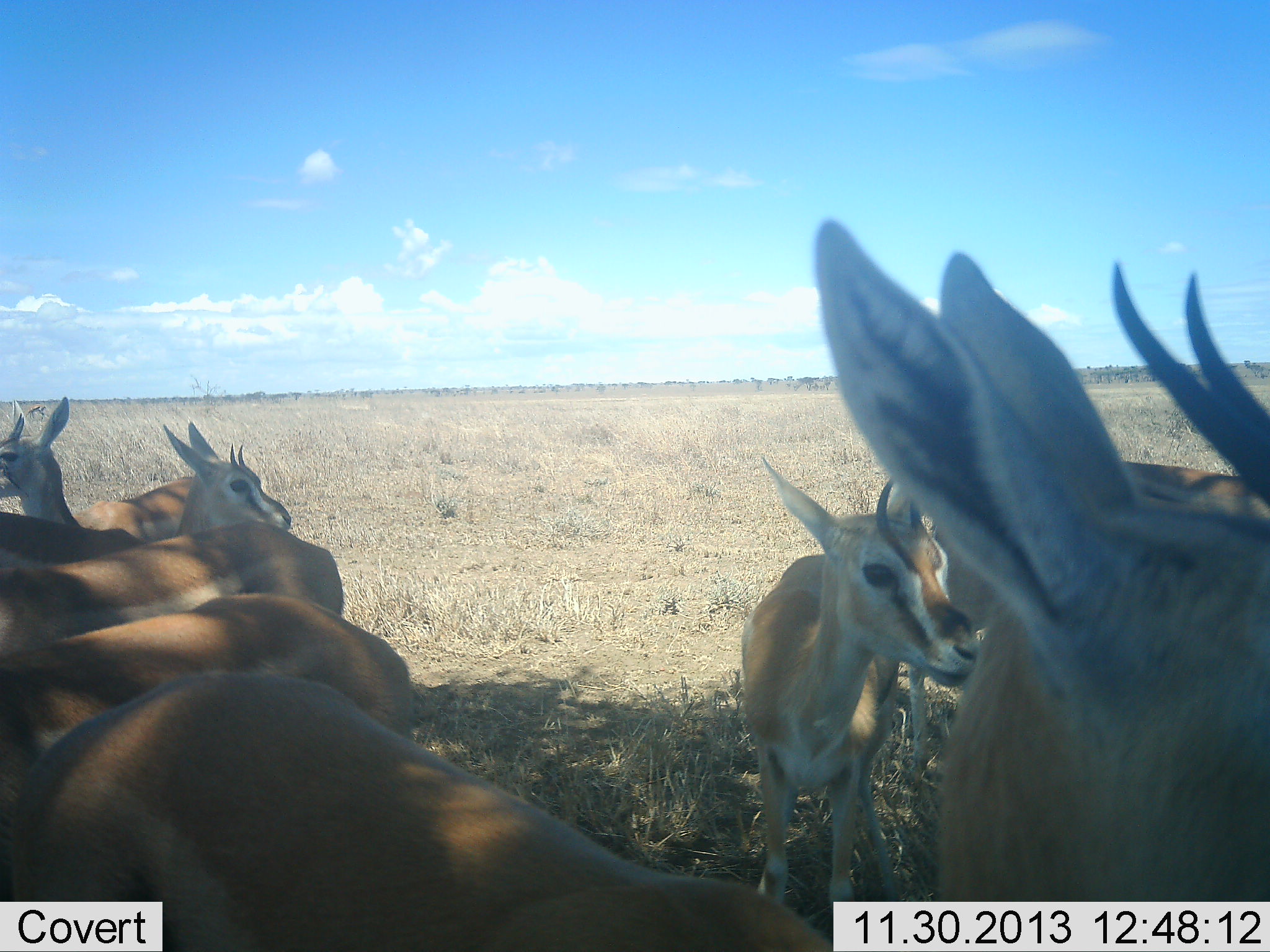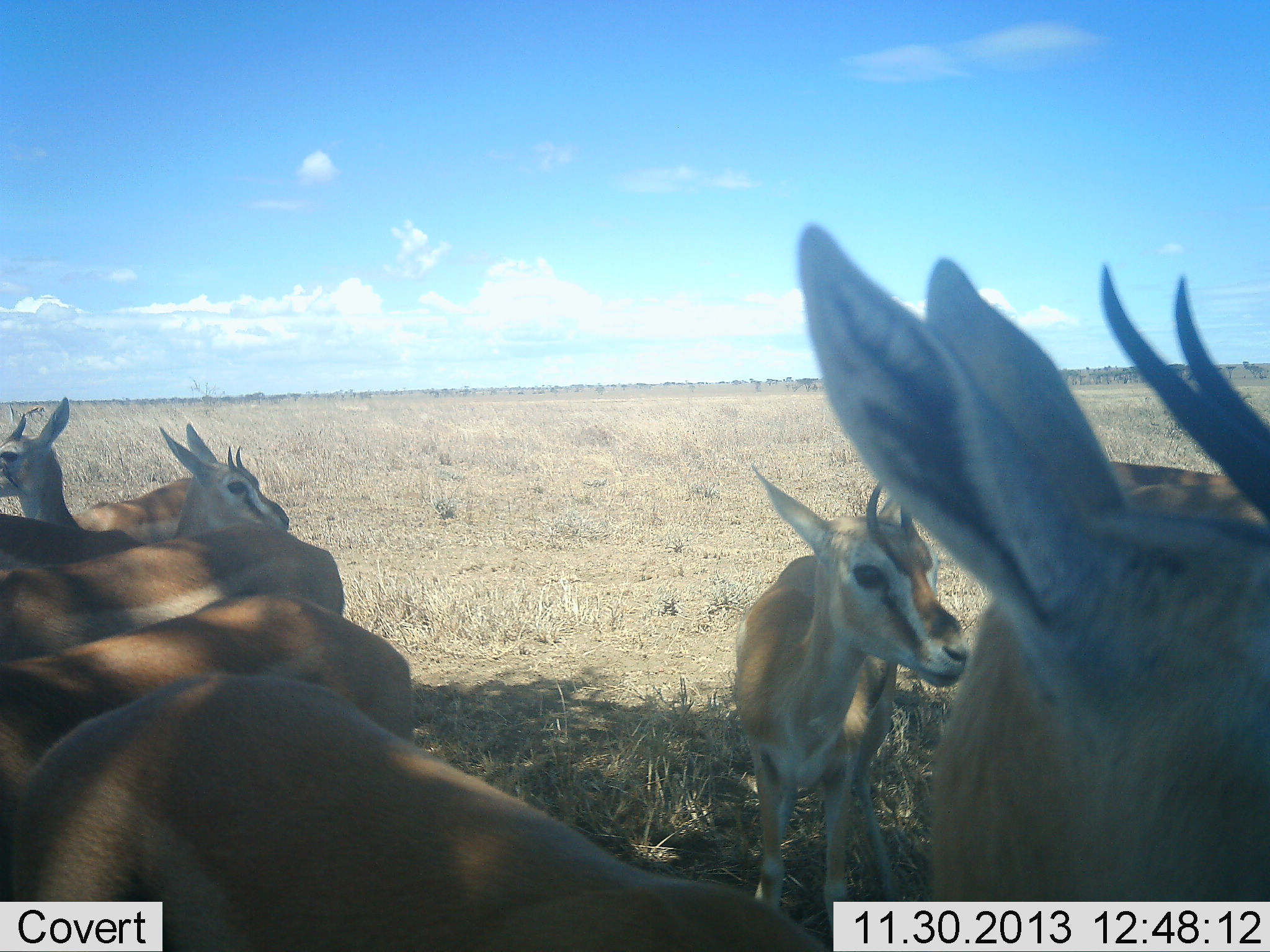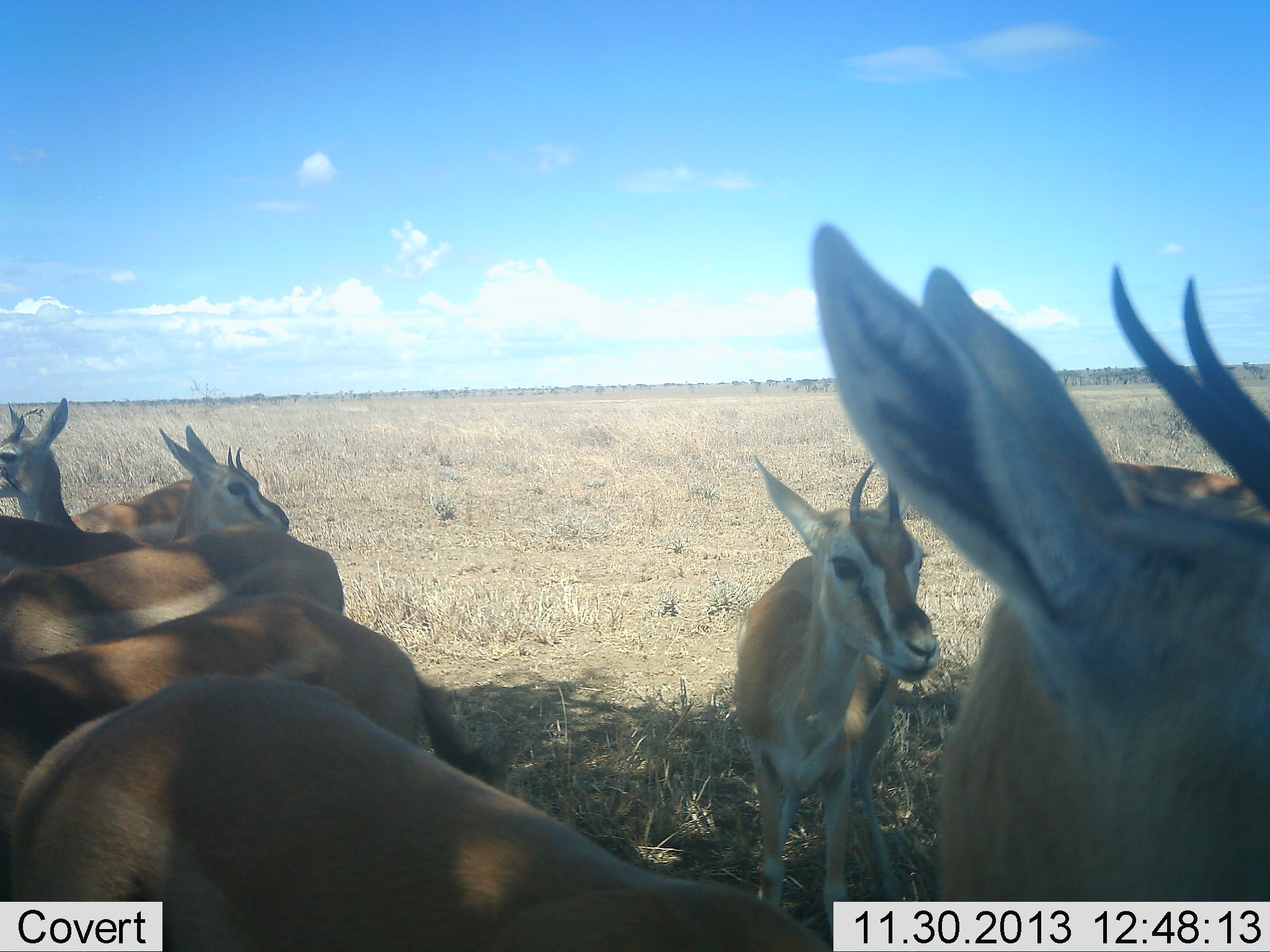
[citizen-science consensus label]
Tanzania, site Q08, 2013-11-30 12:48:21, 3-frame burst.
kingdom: Animalia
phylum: Chordata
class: Mammalia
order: Artiodactyla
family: Bovidae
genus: Eudorcas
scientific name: Eudorcas thomsonii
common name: thomson's gazelle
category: gazellethomsons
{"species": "gazellethomsons (thomson's gazelle) (Eudorcas thomsonii)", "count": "7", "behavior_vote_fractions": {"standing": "95%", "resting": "18%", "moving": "5%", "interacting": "14%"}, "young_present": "0%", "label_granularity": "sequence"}